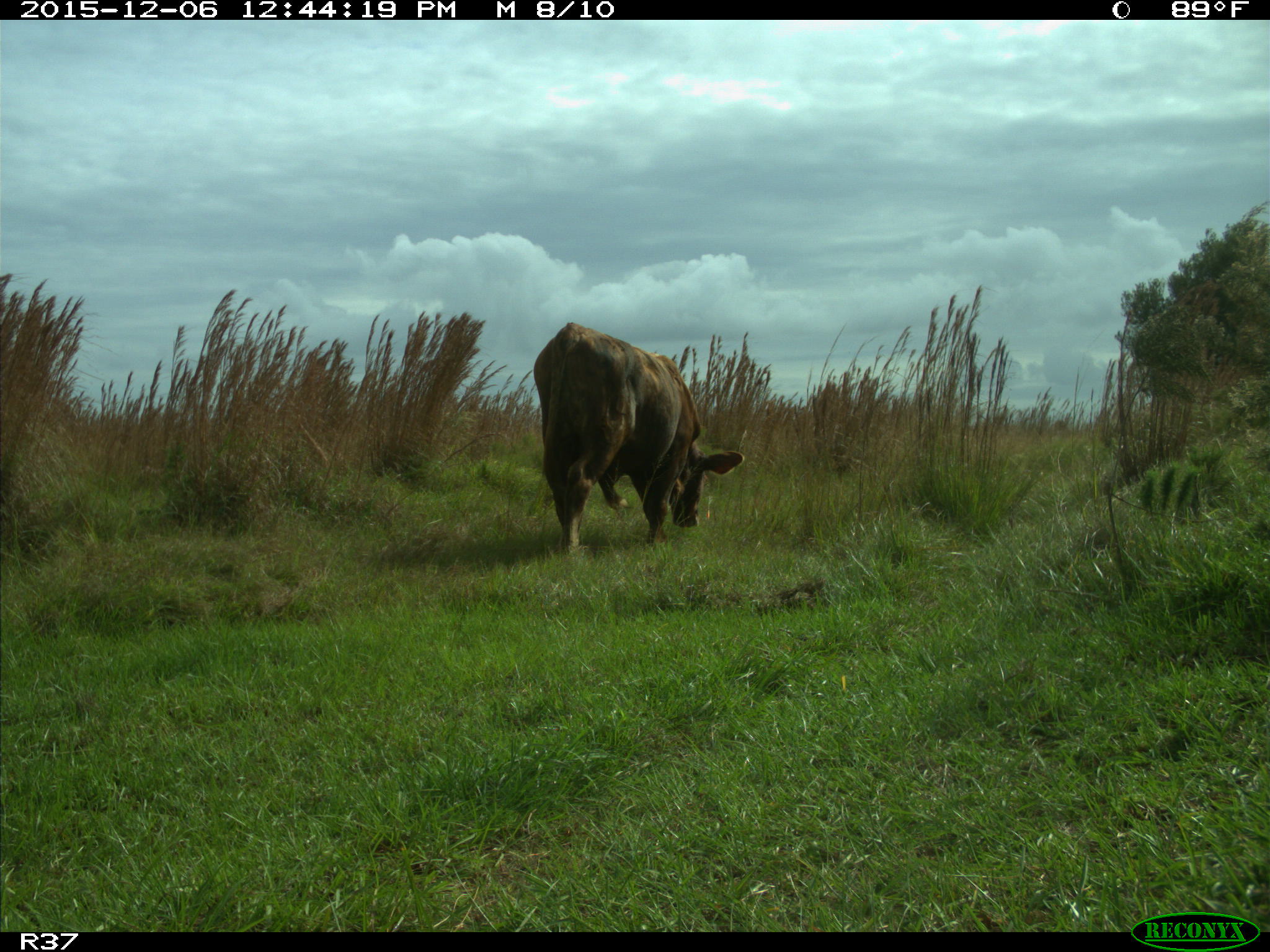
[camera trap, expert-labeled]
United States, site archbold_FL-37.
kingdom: Animalia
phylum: Chordata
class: Mammalia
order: Artiodactyla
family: Bovidae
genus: Bos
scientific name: Bos taurus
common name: domestic cow